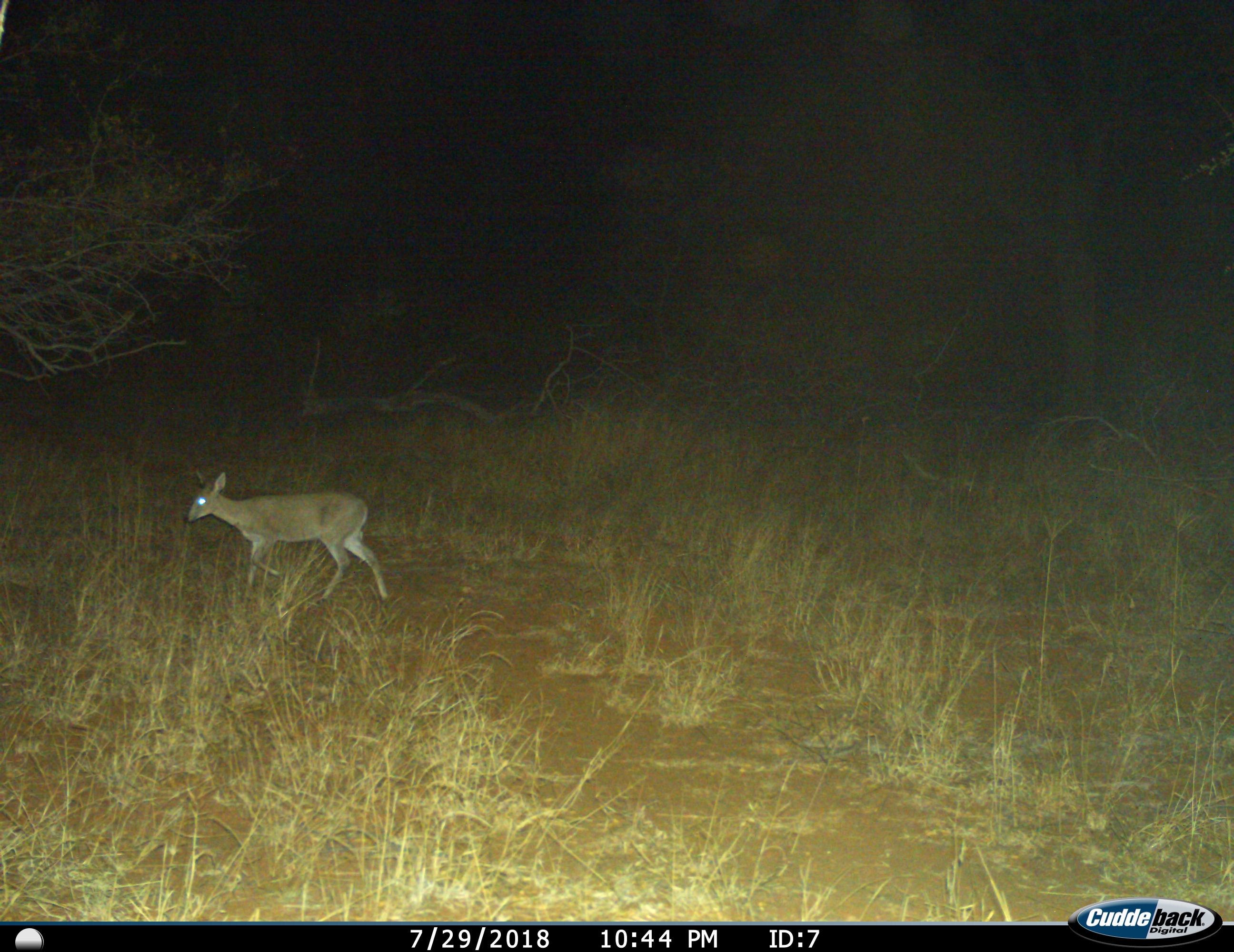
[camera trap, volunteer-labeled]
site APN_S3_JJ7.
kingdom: Animalia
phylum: Chordata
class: Mammalia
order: Artiodactyla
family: Bovidae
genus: Sylvicapra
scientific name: Sylvicapra grimmia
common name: common duiker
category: duikercommongrey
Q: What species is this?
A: Duikercommongrey (common duiker) (Sylvicapra grimmia).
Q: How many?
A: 1.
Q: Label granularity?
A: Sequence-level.